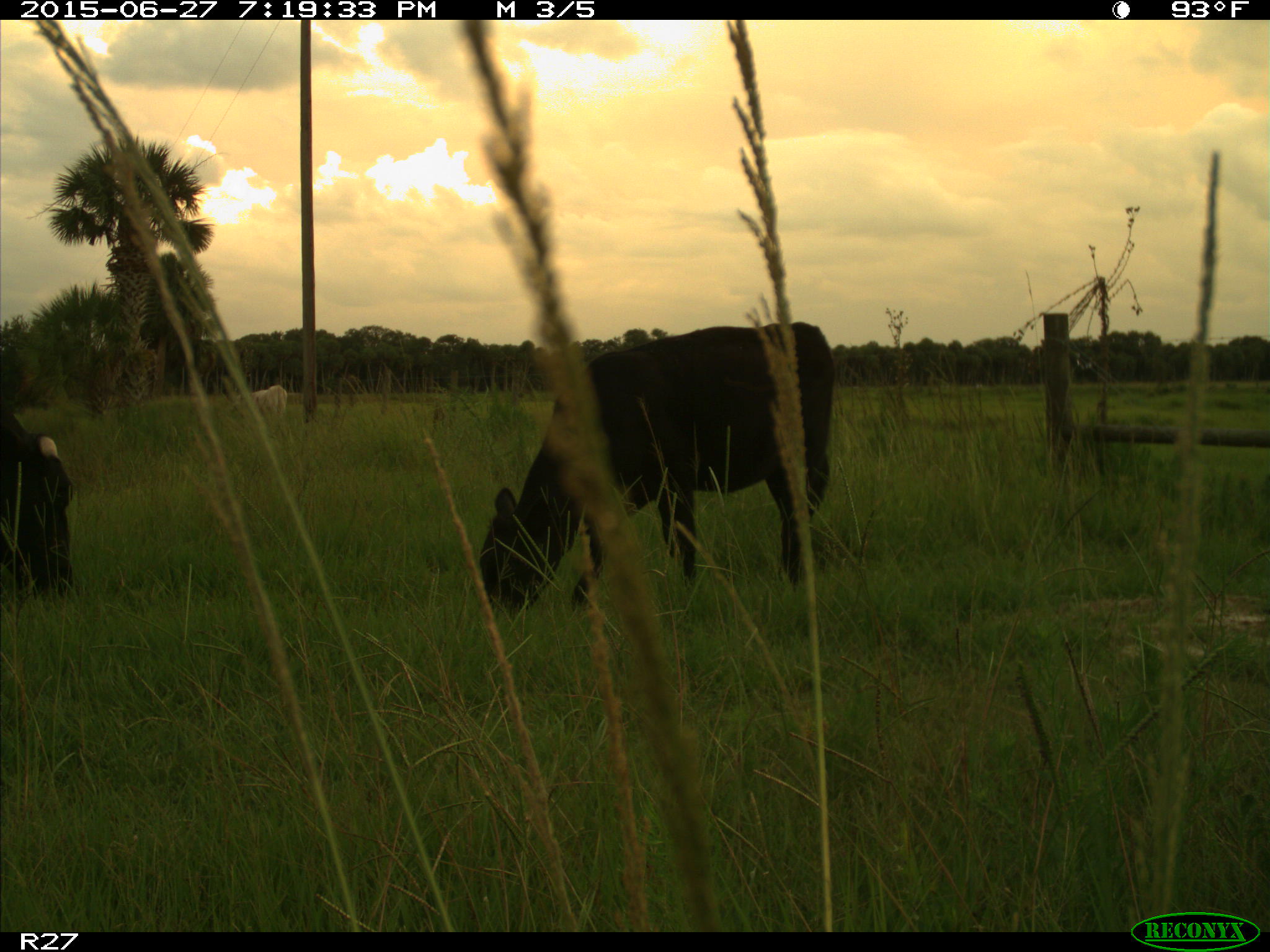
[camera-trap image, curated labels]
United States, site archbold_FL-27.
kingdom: Animalia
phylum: Chordata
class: Mammalia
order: Artiodactyla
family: Bovidae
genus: Bos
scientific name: Bos taurus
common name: domestic cow